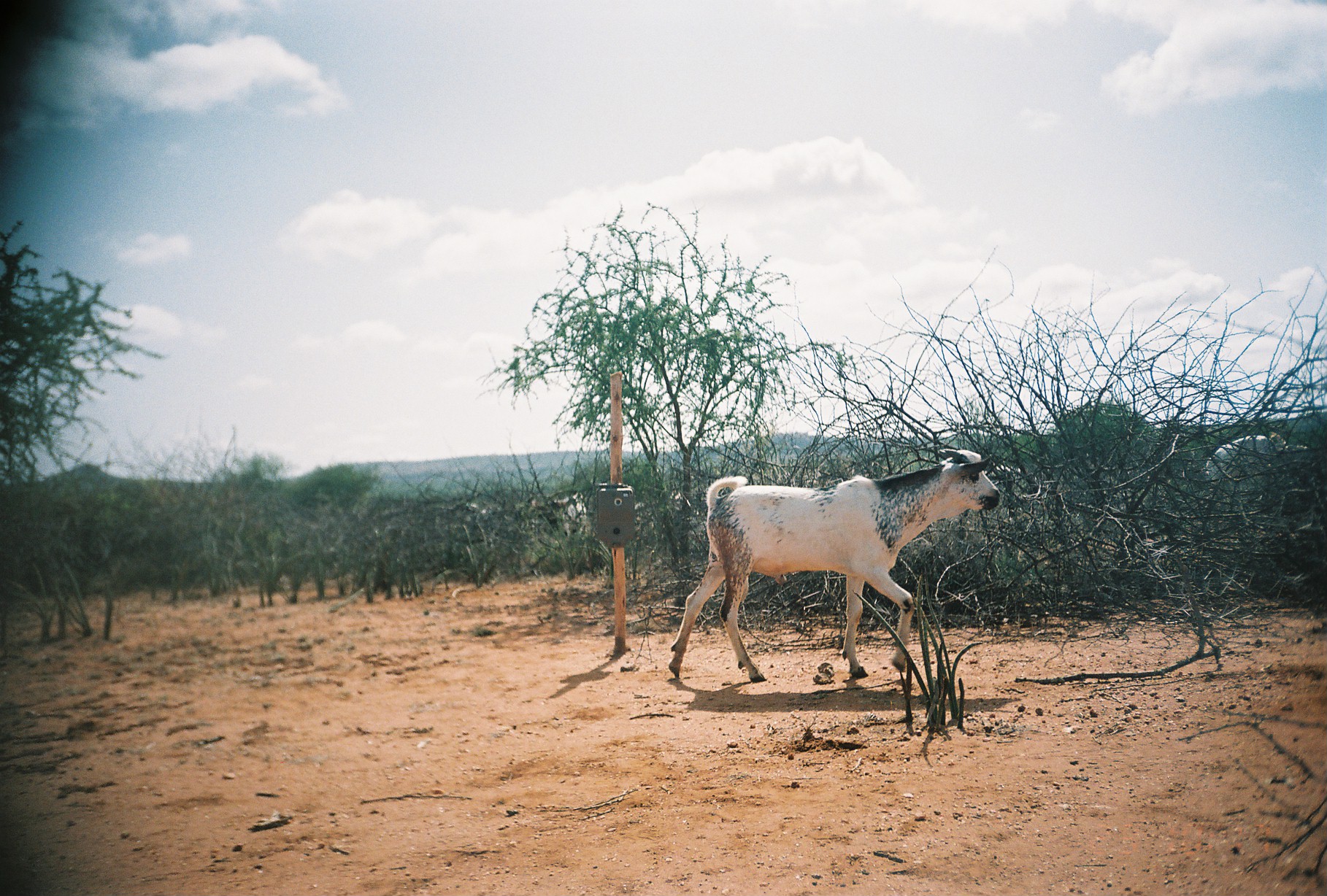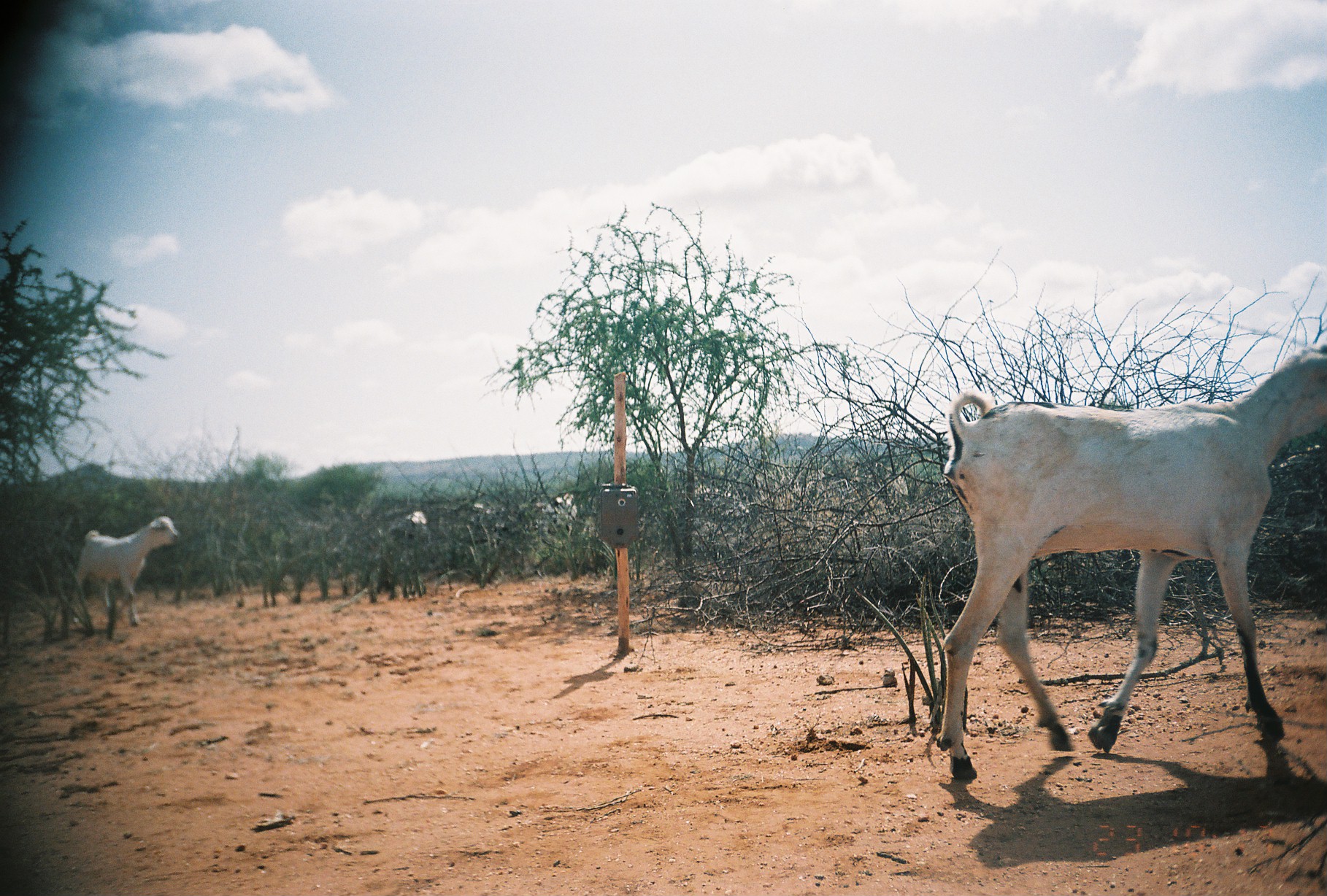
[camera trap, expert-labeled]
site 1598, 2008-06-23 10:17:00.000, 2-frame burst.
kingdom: Animalia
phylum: Chordata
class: Mammalia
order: Artiodactyla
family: Bovidae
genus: Capra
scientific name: Capra aegagrus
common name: wild goat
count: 8